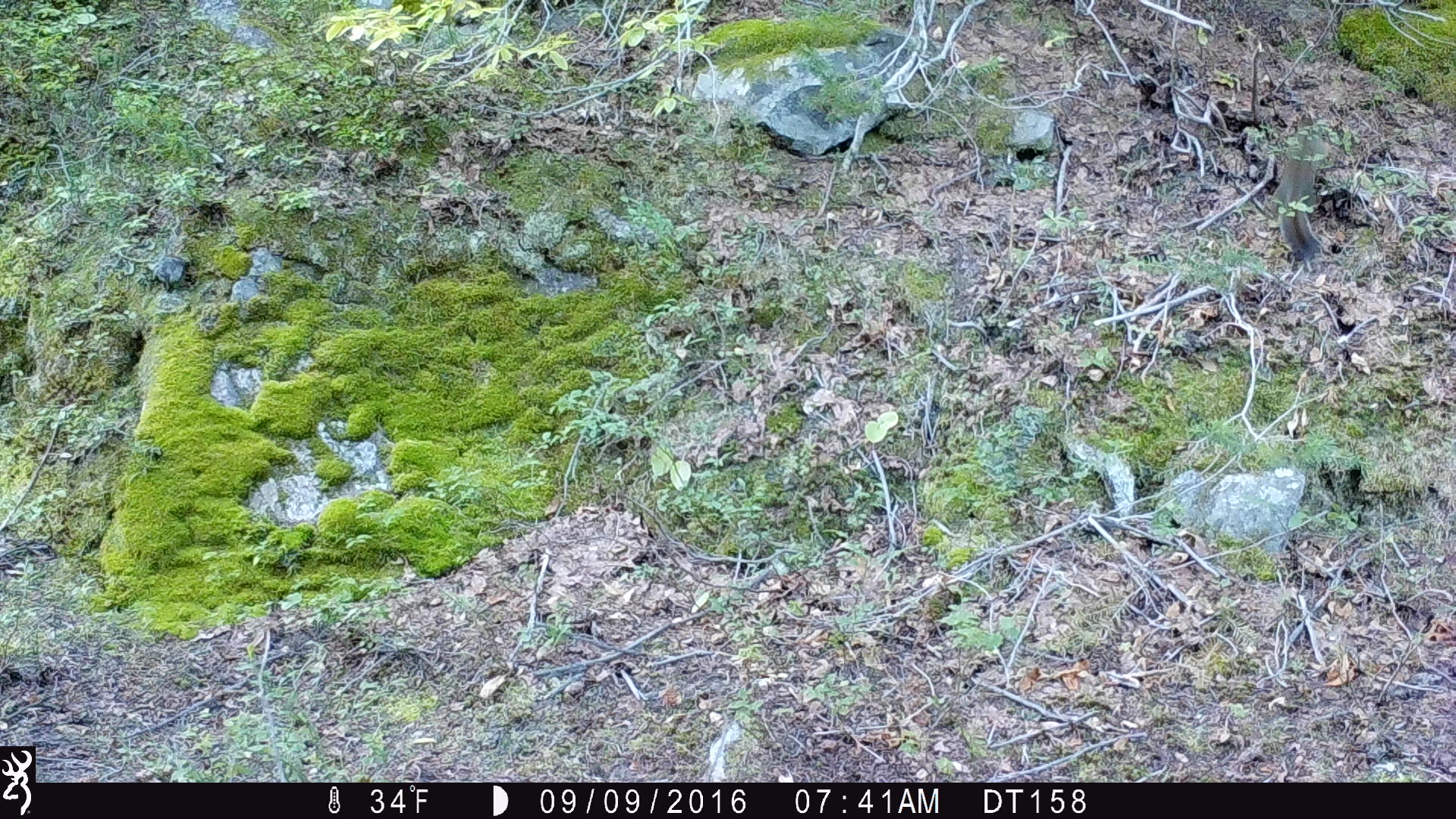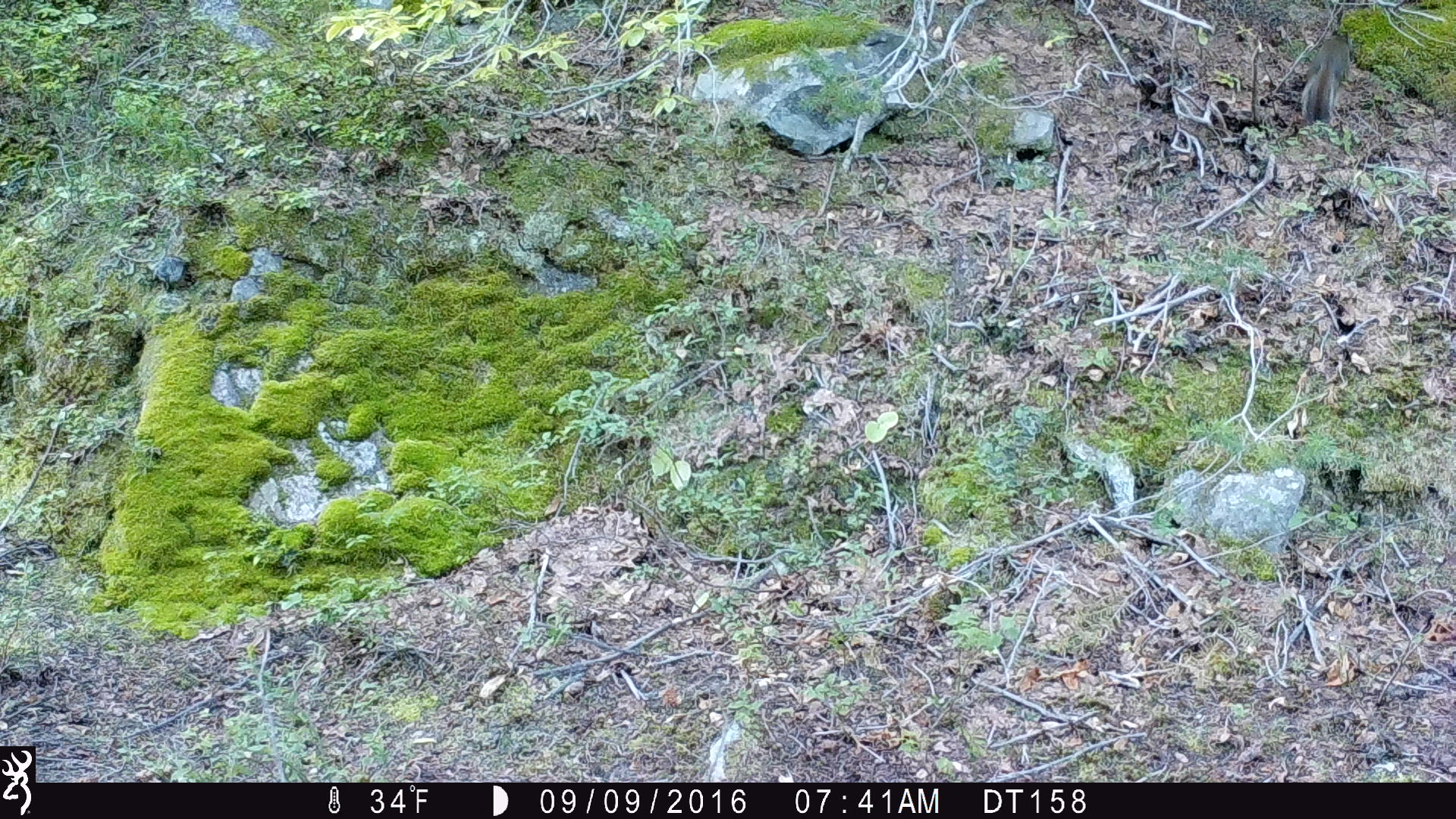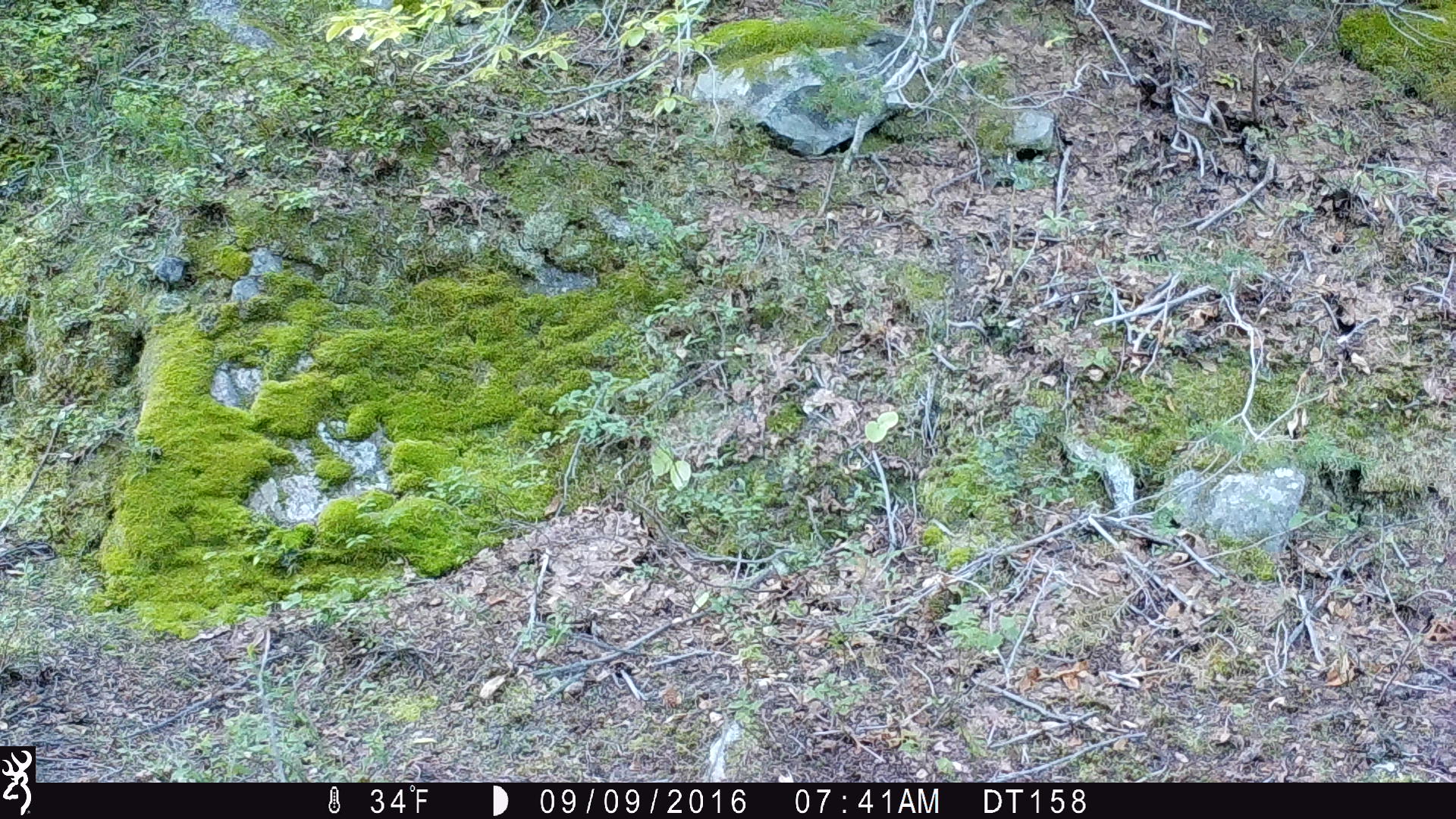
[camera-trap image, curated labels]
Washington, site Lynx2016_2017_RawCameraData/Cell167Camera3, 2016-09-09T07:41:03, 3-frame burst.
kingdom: Animalia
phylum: Chordata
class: Mammalia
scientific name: Mammalia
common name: small mammal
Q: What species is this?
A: Small mammal (Mammalia).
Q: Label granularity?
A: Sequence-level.